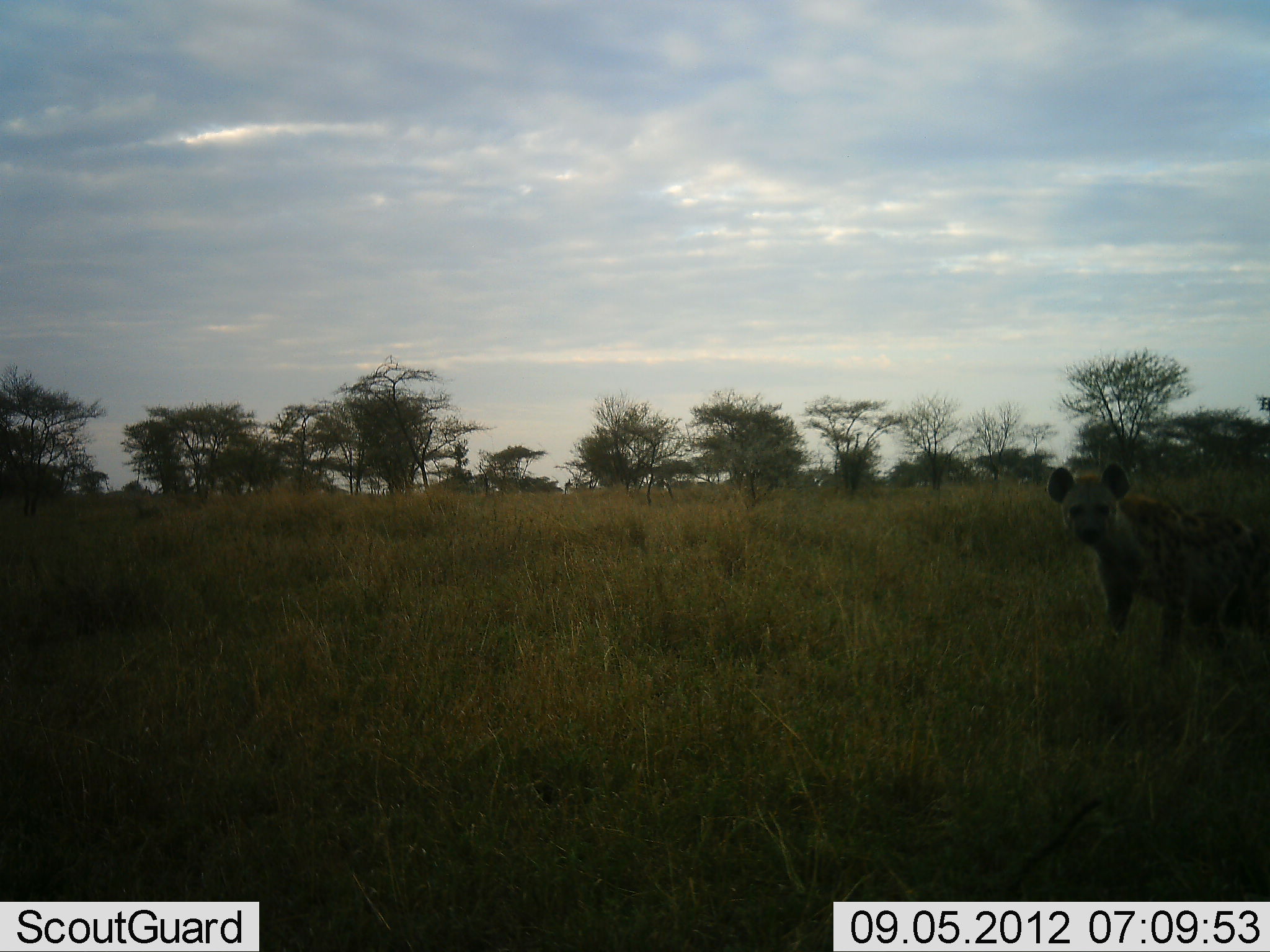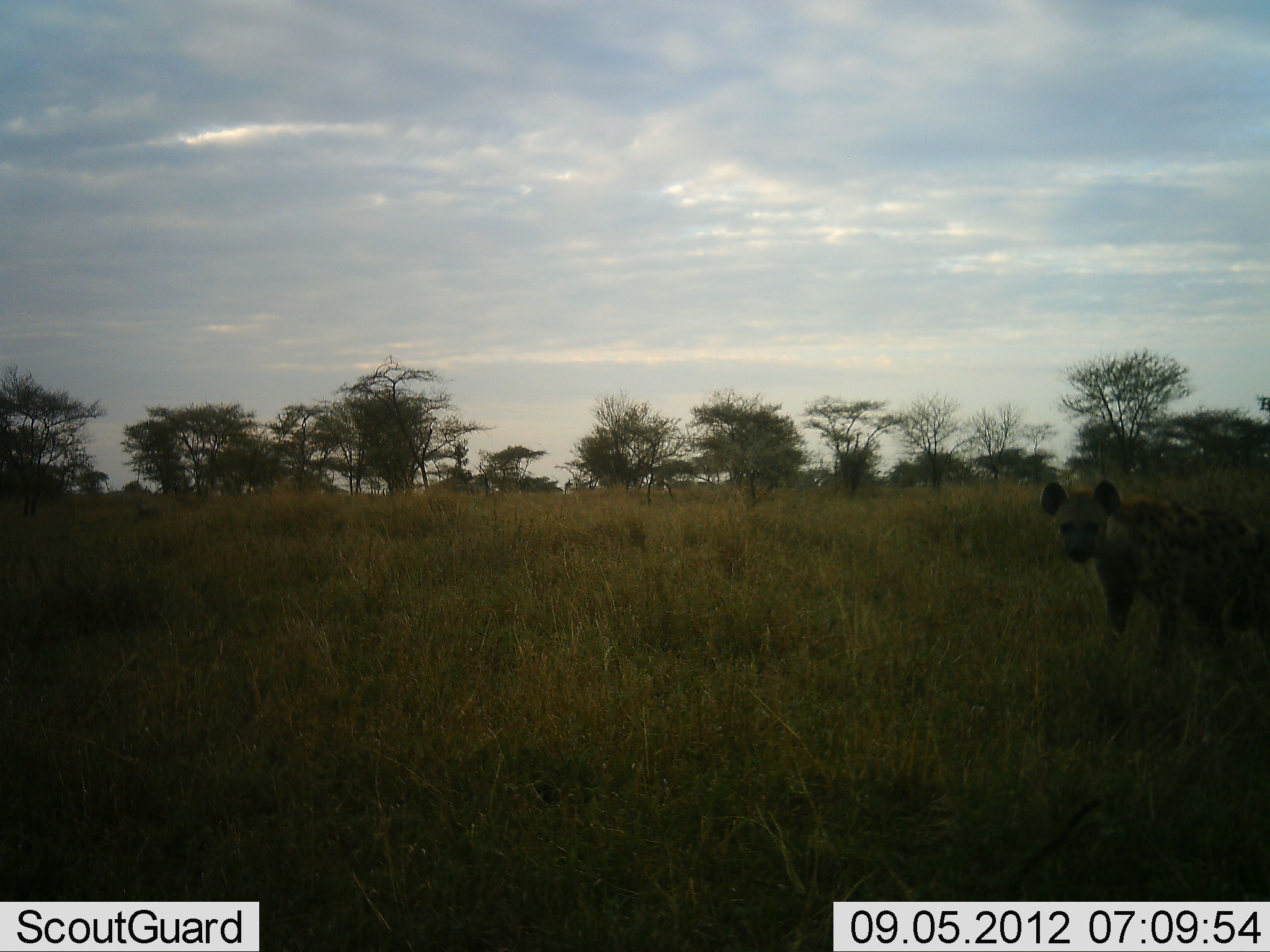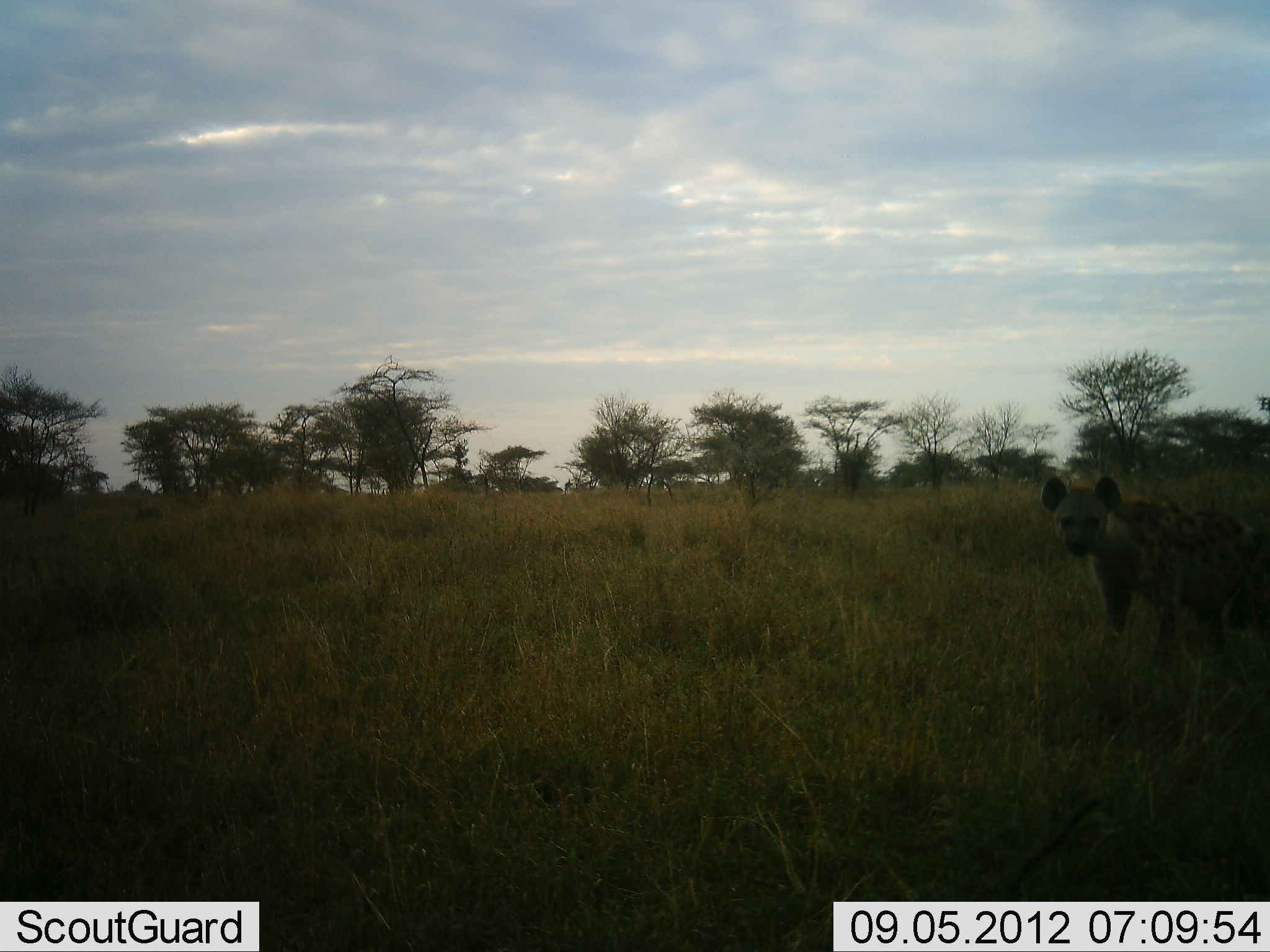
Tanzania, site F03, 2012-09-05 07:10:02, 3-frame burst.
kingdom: Animalia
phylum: Chordata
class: Mammalia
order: Carnivora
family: Hyaenidae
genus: Crocuta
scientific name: Crocuta crocuta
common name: spotted hyena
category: hyenaspotted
Hyenaspotted (spotted hyena) (Crocuta crocuta), count 1. Behavior (volunteer vote fractions): standing 90%, resting 0%, moving 10%, interacting 0%. Young present (vote fraction): 0%. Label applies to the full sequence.